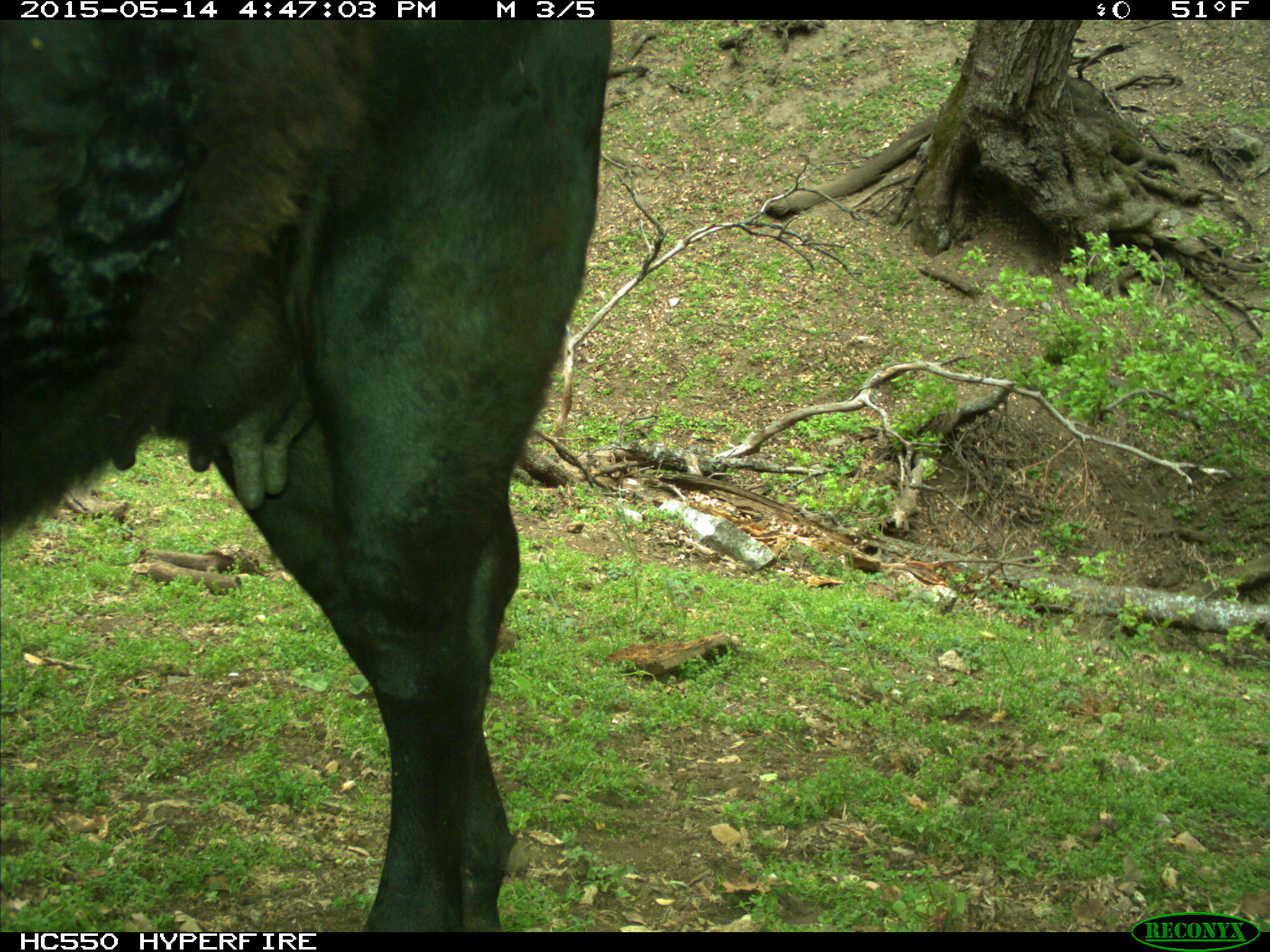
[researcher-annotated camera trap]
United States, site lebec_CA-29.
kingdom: Animalia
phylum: Chordata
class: Mammalia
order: Artiodactyla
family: Bovidae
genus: Bos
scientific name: Bos taurus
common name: domestic cow